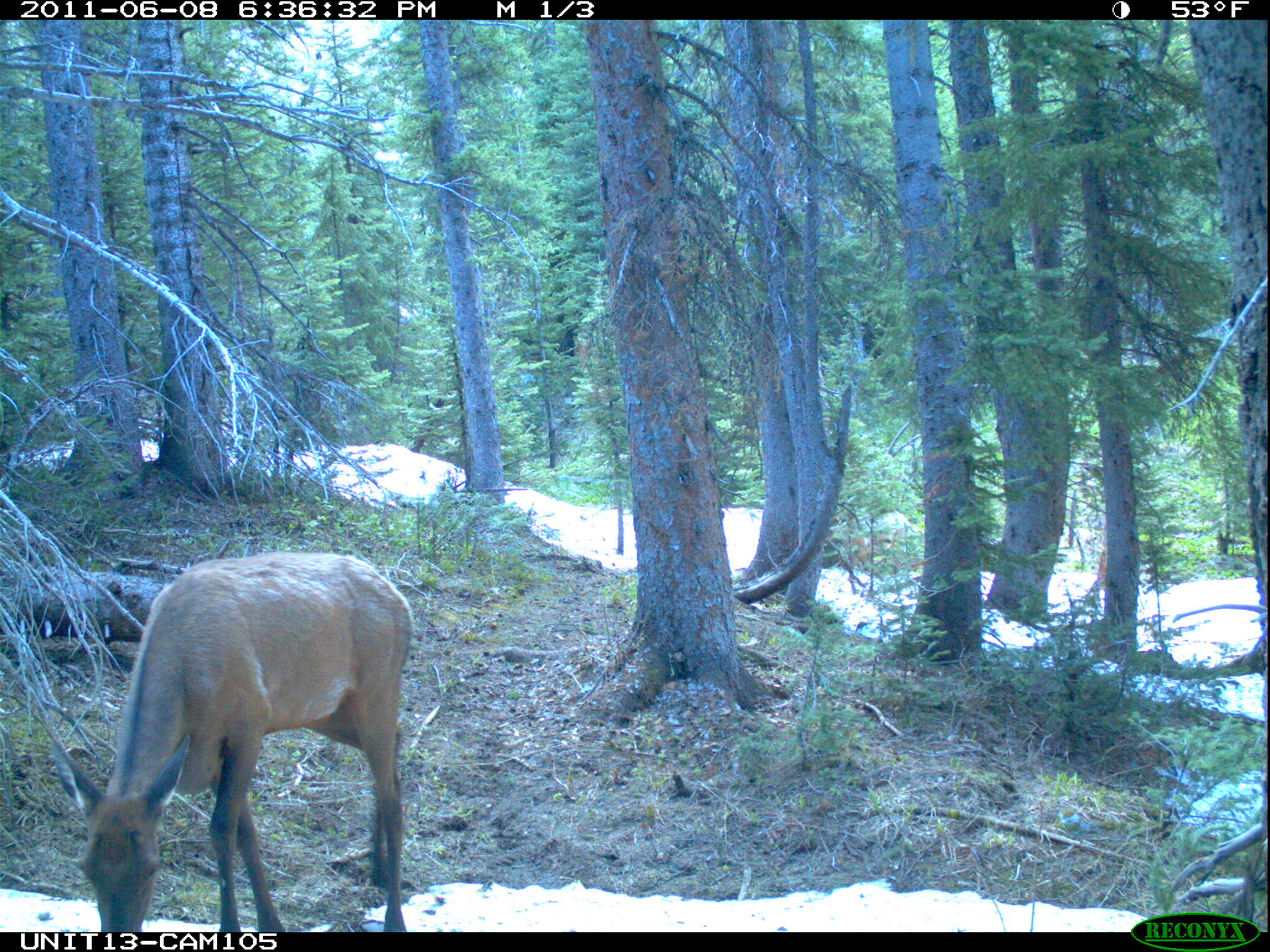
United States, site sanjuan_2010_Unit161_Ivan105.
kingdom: Animalia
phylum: Chordata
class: Mammalia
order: Artiodactyla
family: Cervidae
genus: Cervus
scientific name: Cervus elaphus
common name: red deer